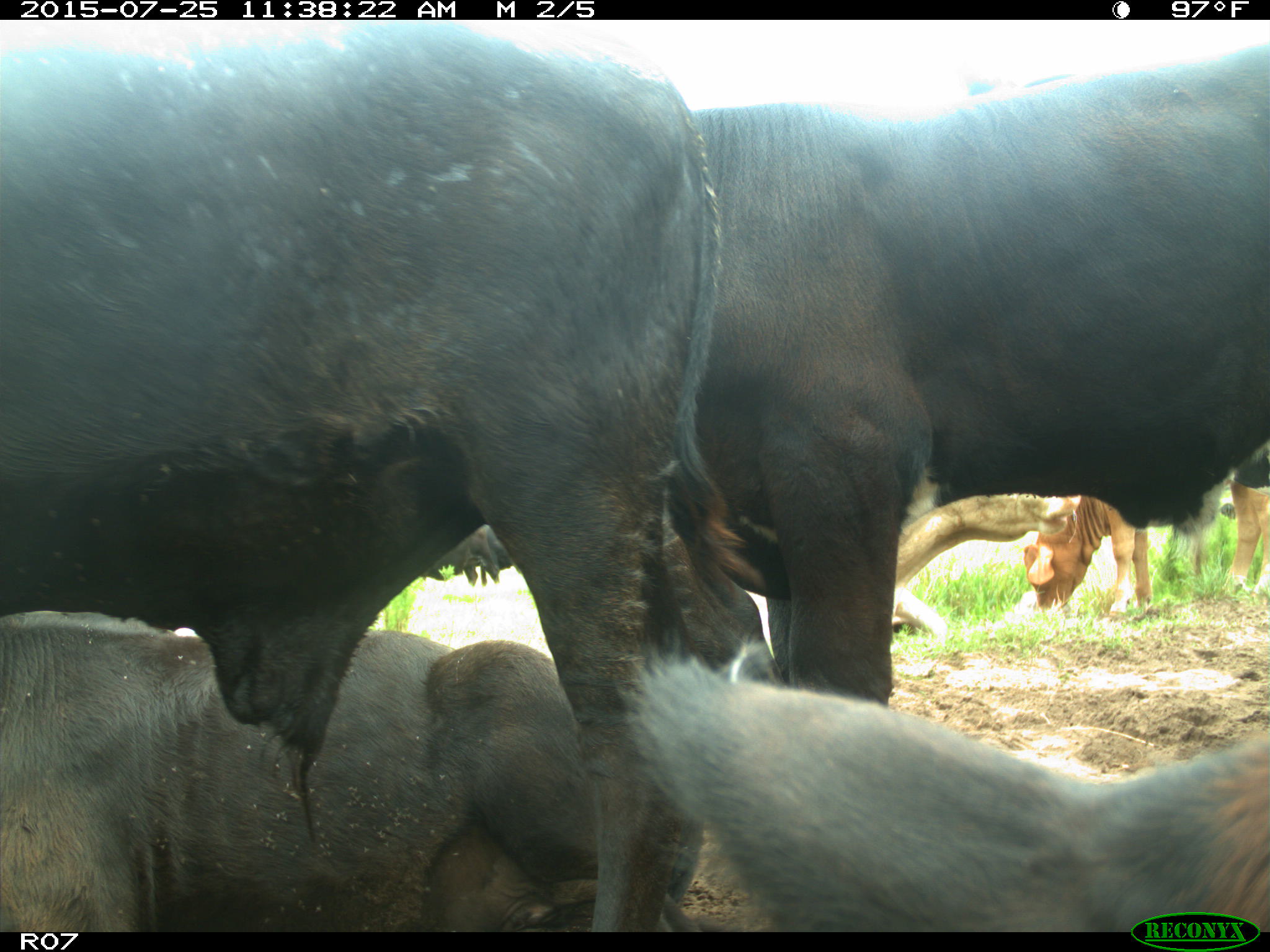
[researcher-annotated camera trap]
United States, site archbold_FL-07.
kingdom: Animalia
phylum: Chordata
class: Mammalia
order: Artiodactyla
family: Bovidae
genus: Bos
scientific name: Bos taurus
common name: domestic cow